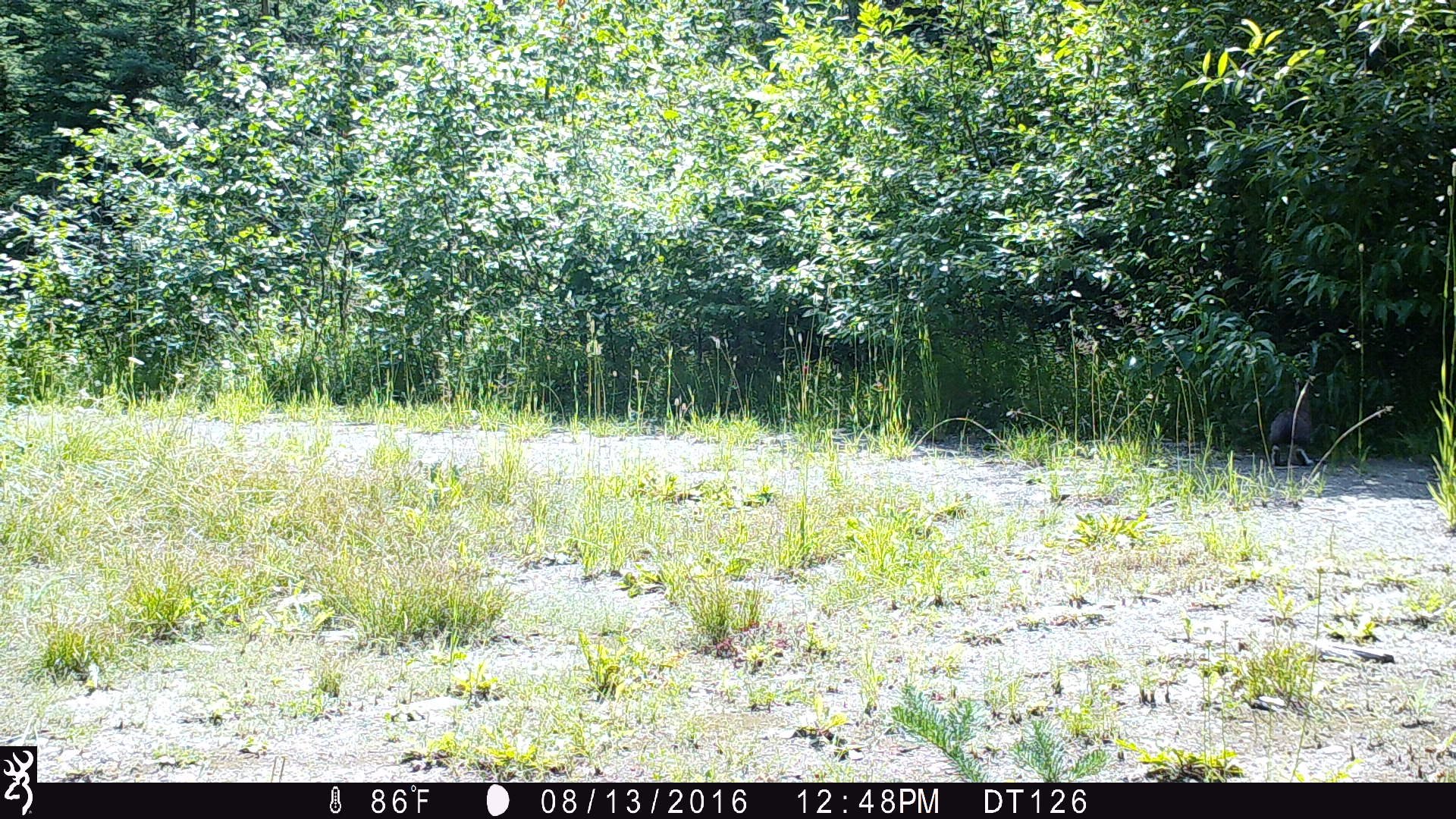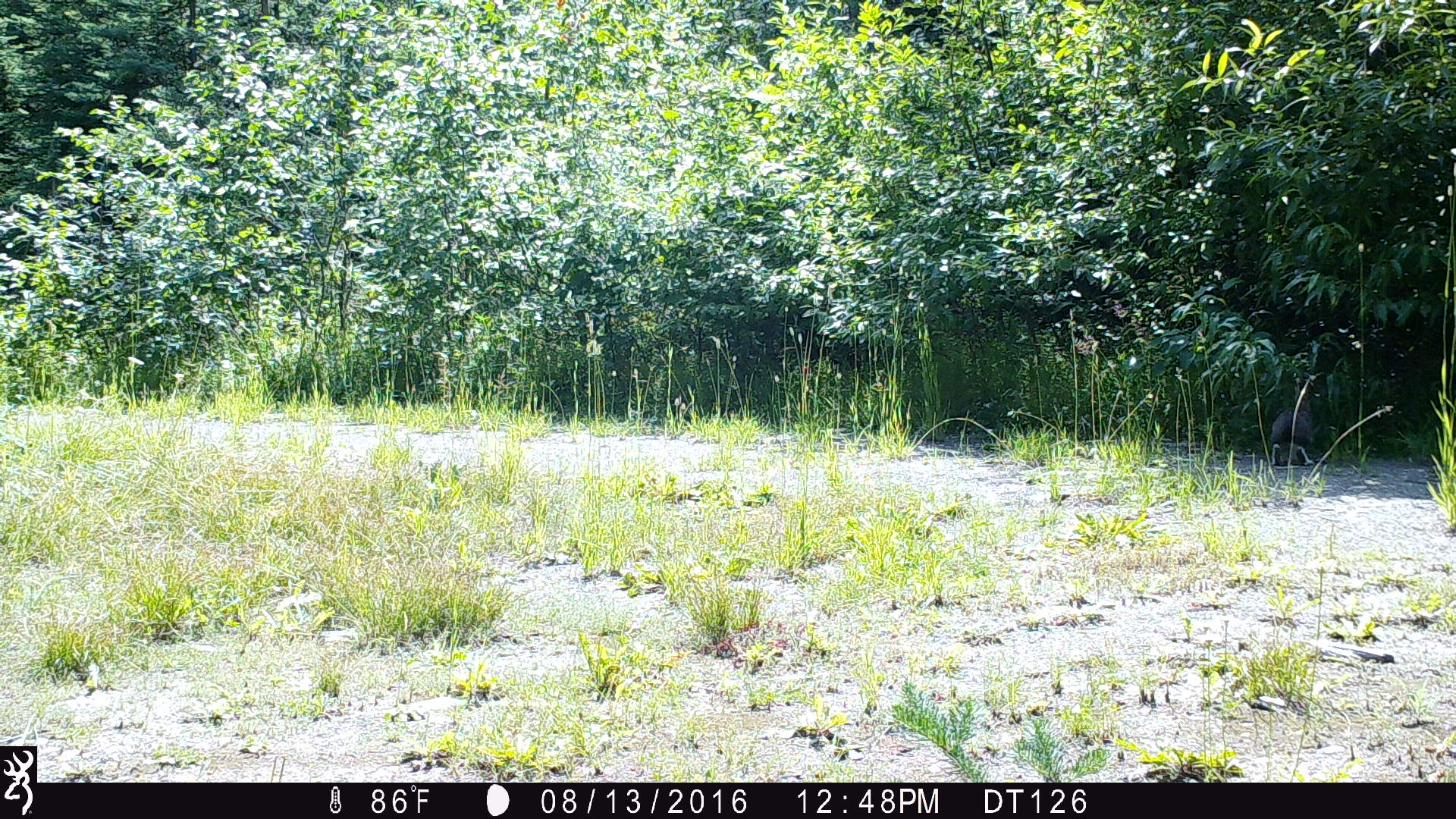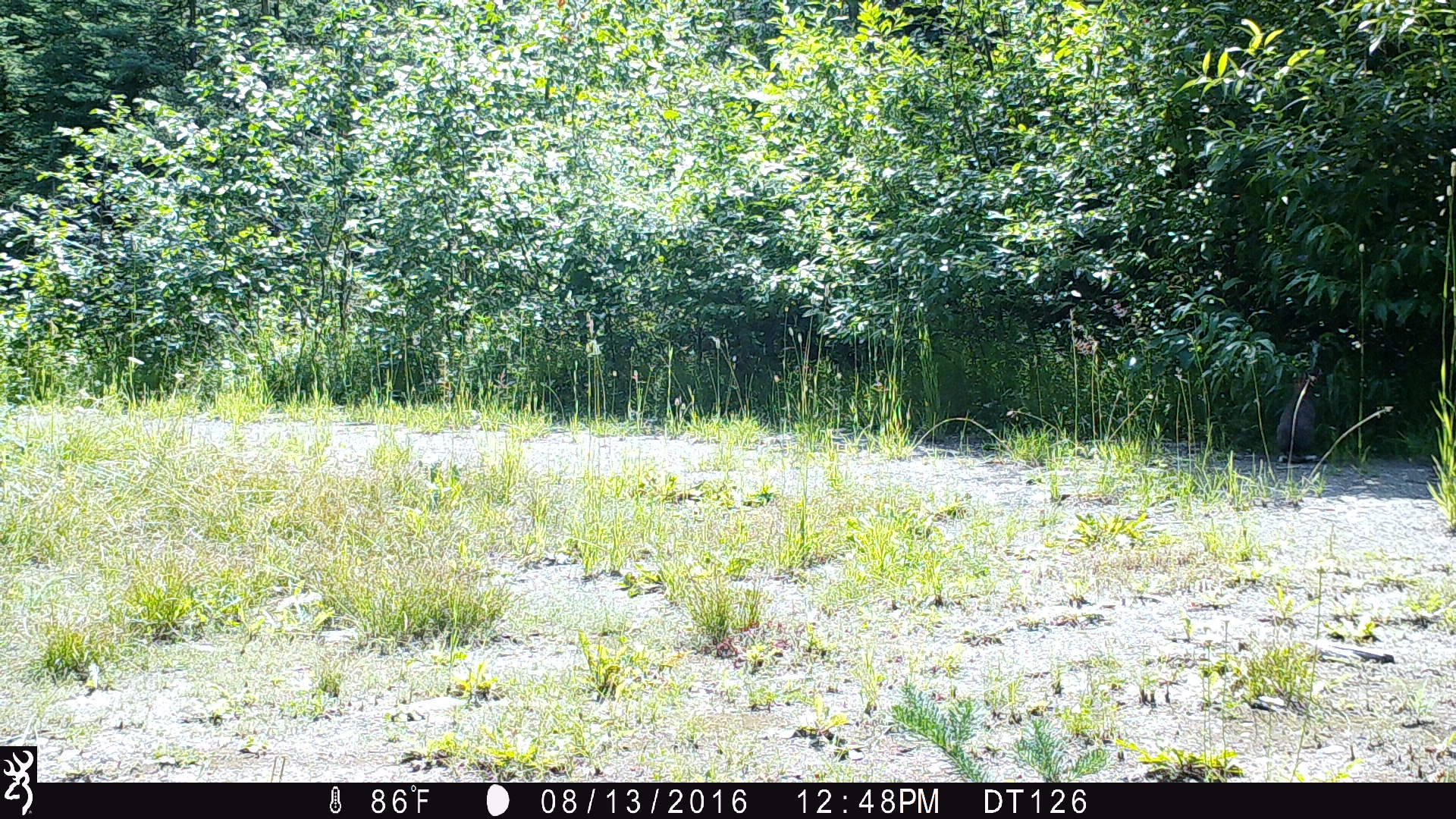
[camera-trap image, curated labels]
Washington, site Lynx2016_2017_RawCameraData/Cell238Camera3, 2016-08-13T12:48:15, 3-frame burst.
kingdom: Animalia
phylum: Chordata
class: Mammalia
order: Lagomorpha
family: Leporidae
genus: Lepus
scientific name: Lepus americanus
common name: snowshoe hare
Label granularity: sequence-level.